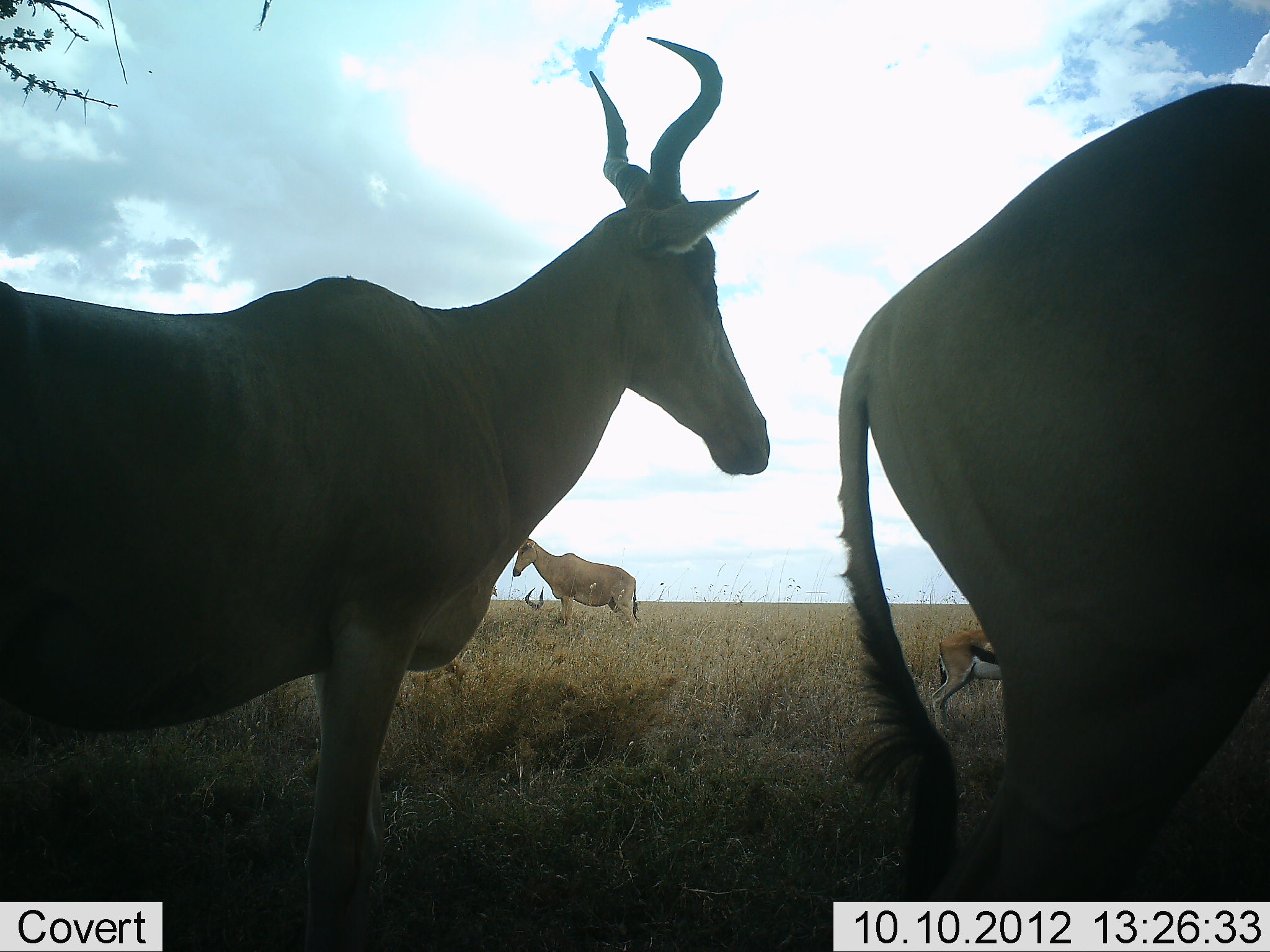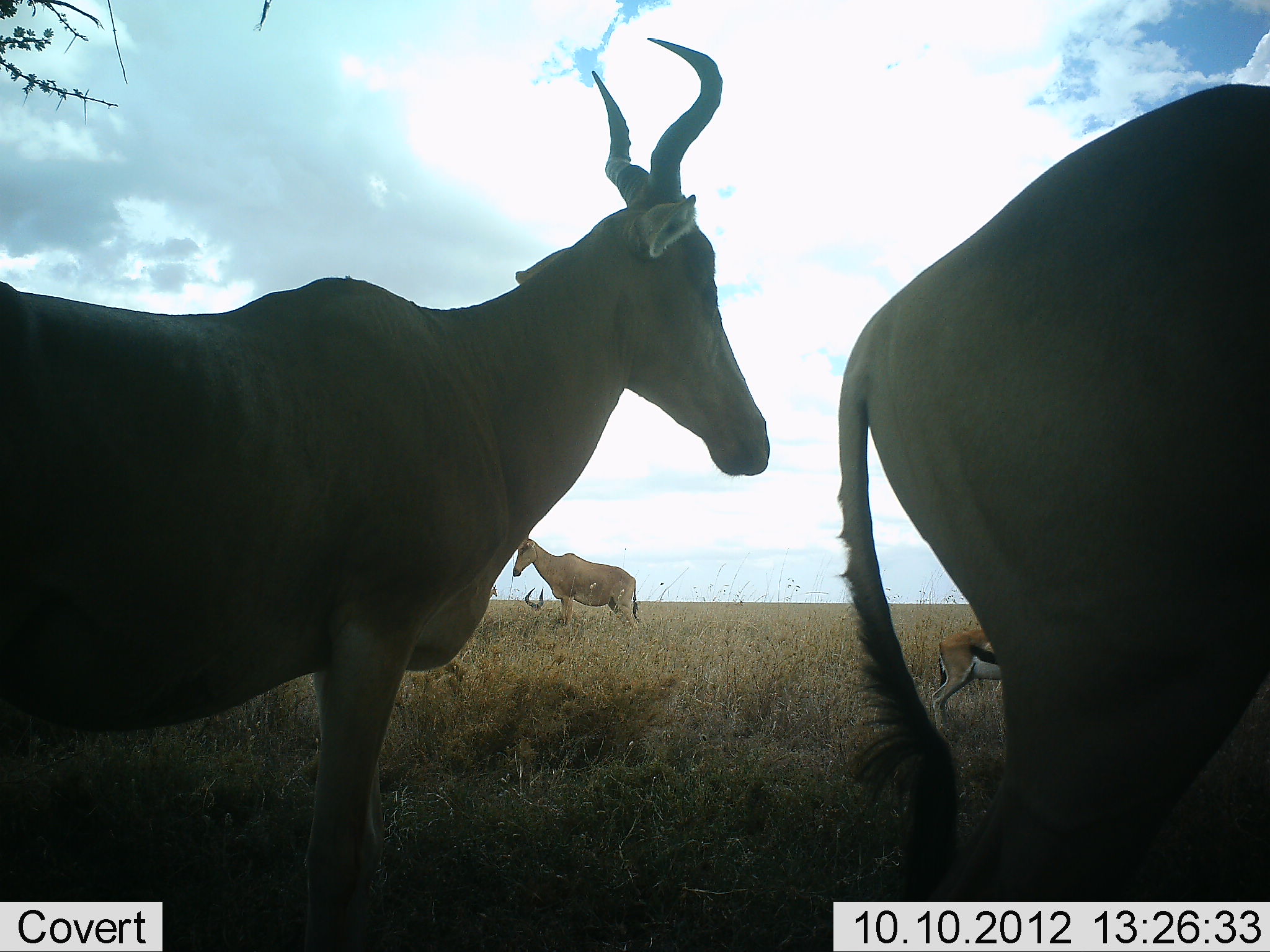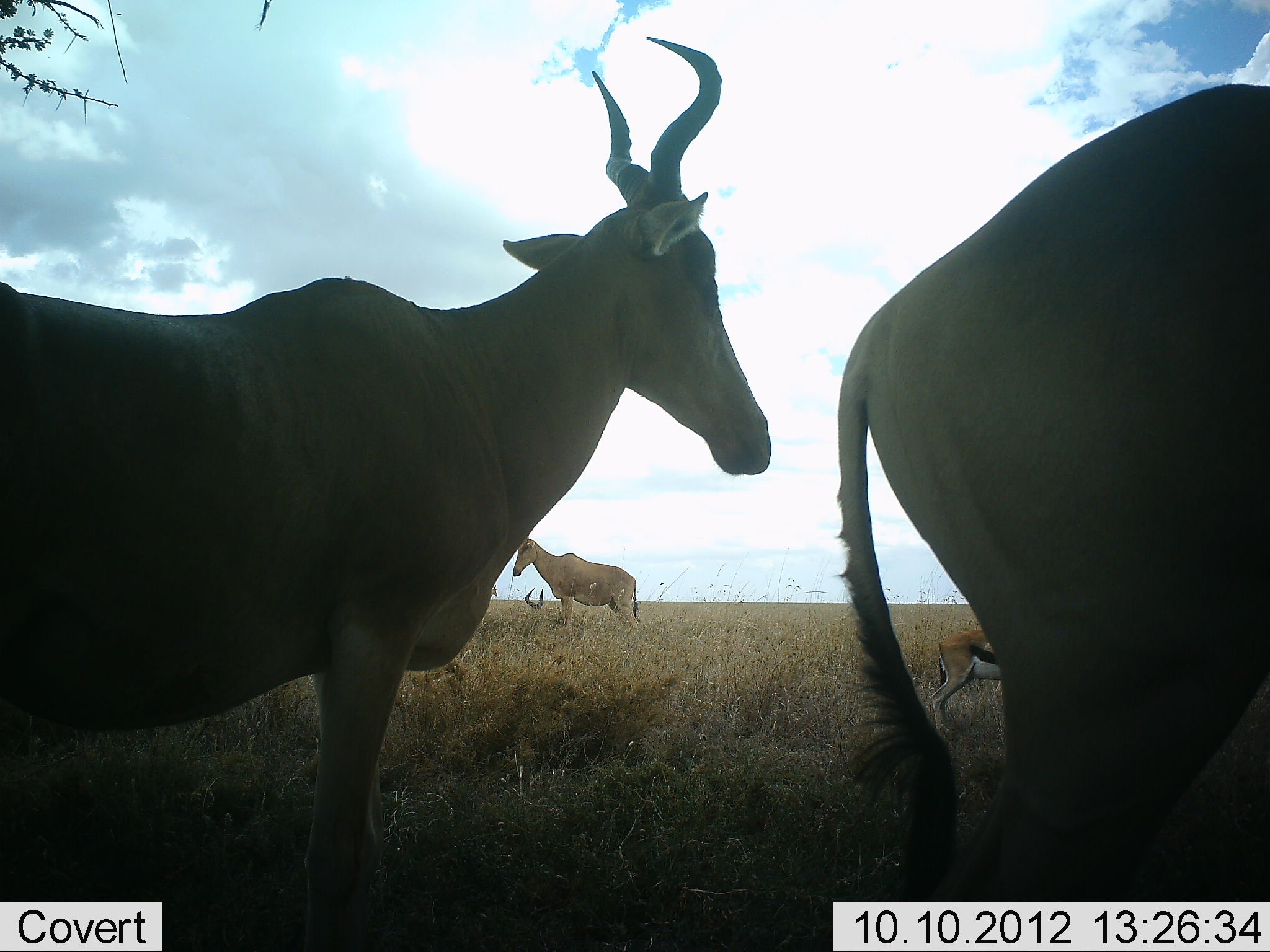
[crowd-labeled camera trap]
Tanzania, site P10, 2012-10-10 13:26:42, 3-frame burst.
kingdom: Animalia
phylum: Chordata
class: Mammalia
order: Artiodactyla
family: Bovidae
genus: Eudorcas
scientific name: Eudorcas thomsonii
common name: thomson's gazelle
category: gazellethomsons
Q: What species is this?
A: Gazellethomsons (thomson's gazelle) (Eudorcas thomsonii).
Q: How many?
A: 1.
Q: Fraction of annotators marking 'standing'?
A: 100%.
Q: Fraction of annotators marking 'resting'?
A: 0%.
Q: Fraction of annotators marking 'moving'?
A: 0%.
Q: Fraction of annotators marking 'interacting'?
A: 0%.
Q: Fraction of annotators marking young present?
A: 0%.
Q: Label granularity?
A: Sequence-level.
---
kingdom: Animalia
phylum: Chordata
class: Mammalia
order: Artiodactyla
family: Bovidae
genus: Alcelaphus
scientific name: Alcelaphus buselaphus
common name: hartebeest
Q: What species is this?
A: Hartebeest (Alcelaphus buselaphus).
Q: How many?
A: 4.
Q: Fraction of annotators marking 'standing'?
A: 100%.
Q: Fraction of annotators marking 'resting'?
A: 55%.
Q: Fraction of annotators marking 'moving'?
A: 9%.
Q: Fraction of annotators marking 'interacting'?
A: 0%.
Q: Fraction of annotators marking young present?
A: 0%.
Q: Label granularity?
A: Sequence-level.